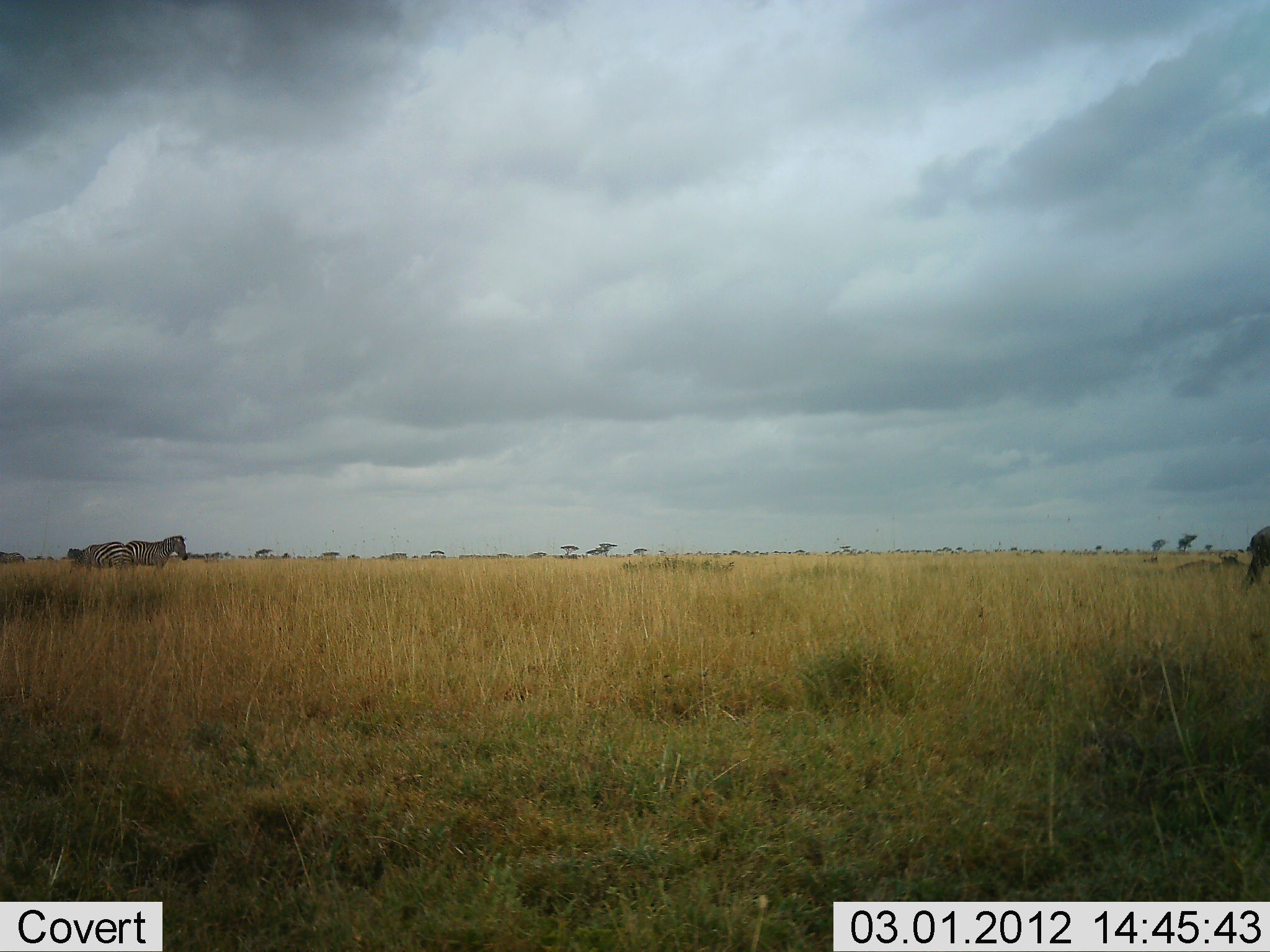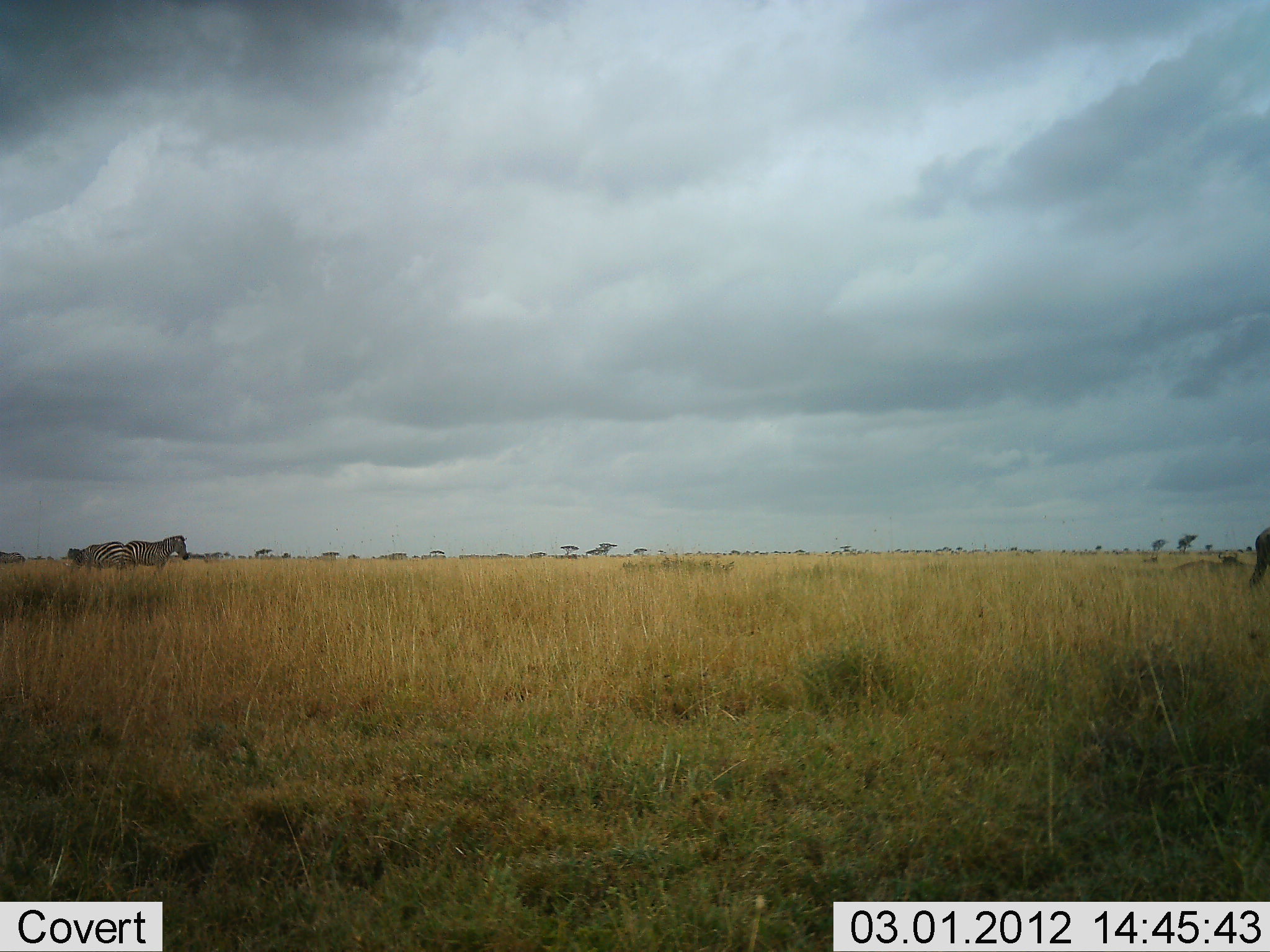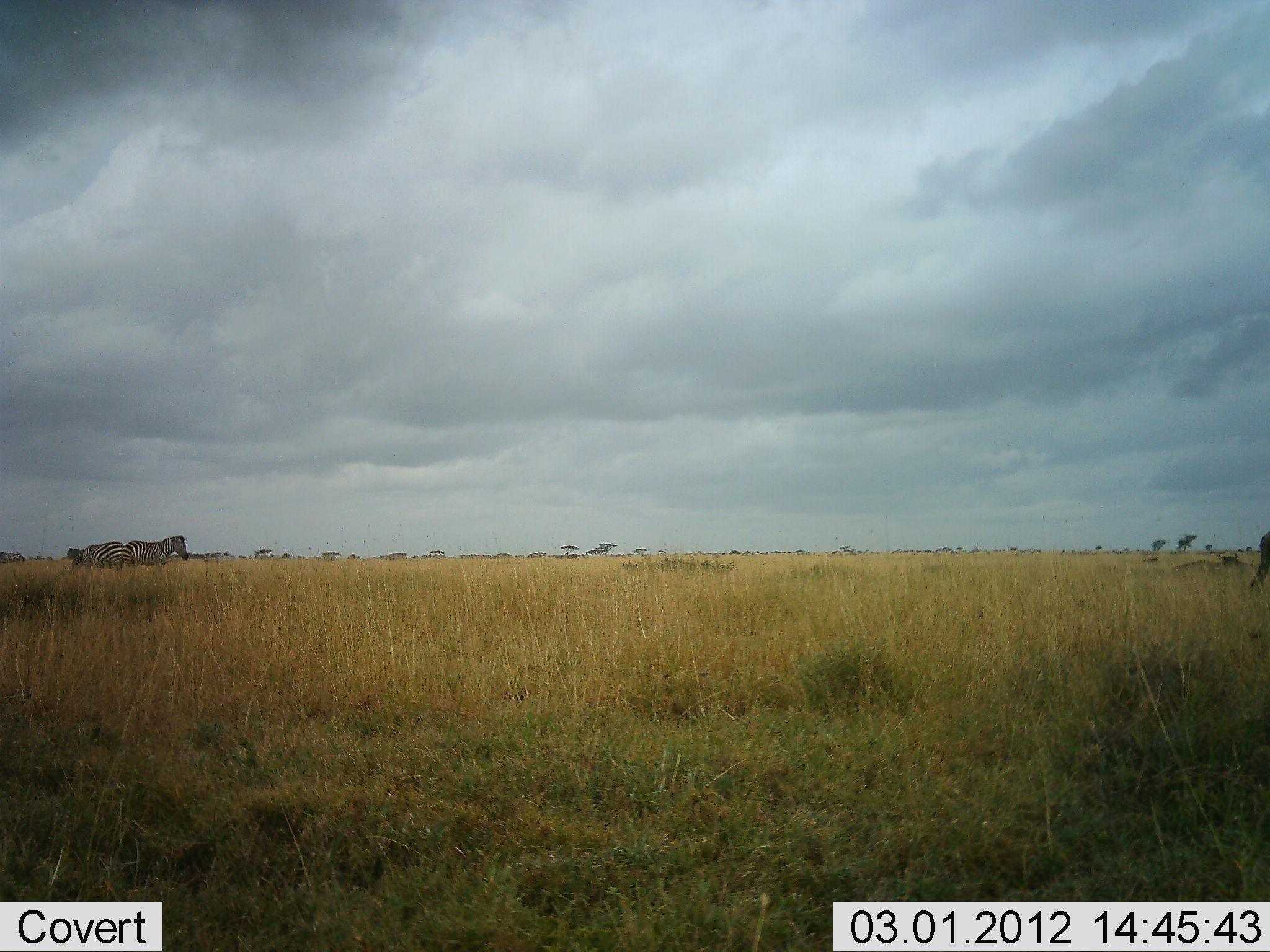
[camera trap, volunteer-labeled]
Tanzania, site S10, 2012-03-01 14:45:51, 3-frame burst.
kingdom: Animalia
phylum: Chordata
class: Mammalia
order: Perissodactyla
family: Equidae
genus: Equus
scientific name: Equus quagga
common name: plains zebra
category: zebra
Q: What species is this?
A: Zebra (plains zebra) (Equus quagga).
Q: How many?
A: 2.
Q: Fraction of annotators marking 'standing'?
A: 81%.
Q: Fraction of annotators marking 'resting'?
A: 0%.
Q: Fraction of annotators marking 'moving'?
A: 16%.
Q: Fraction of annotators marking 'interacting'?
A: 0%.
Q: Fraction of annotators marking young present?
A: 0%.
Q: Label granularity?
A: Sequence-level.